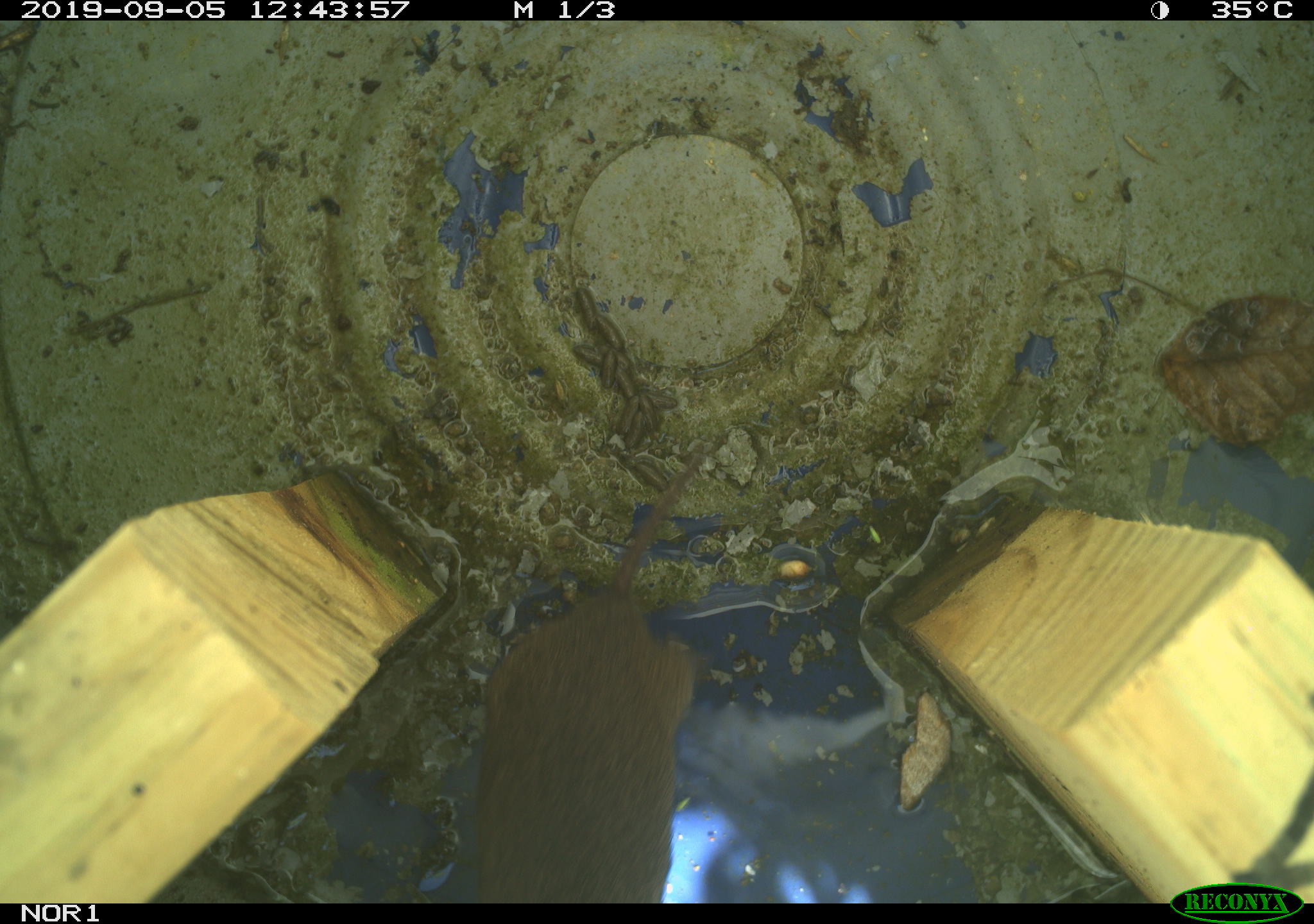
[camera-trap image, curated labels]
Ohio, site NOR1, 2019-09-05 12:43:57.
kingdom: Animalia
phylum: Chordata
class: Mammalia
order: Rodentia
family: Cricetidae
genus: Microtus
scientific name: Microtus pennsylvanicus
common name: meadow vole